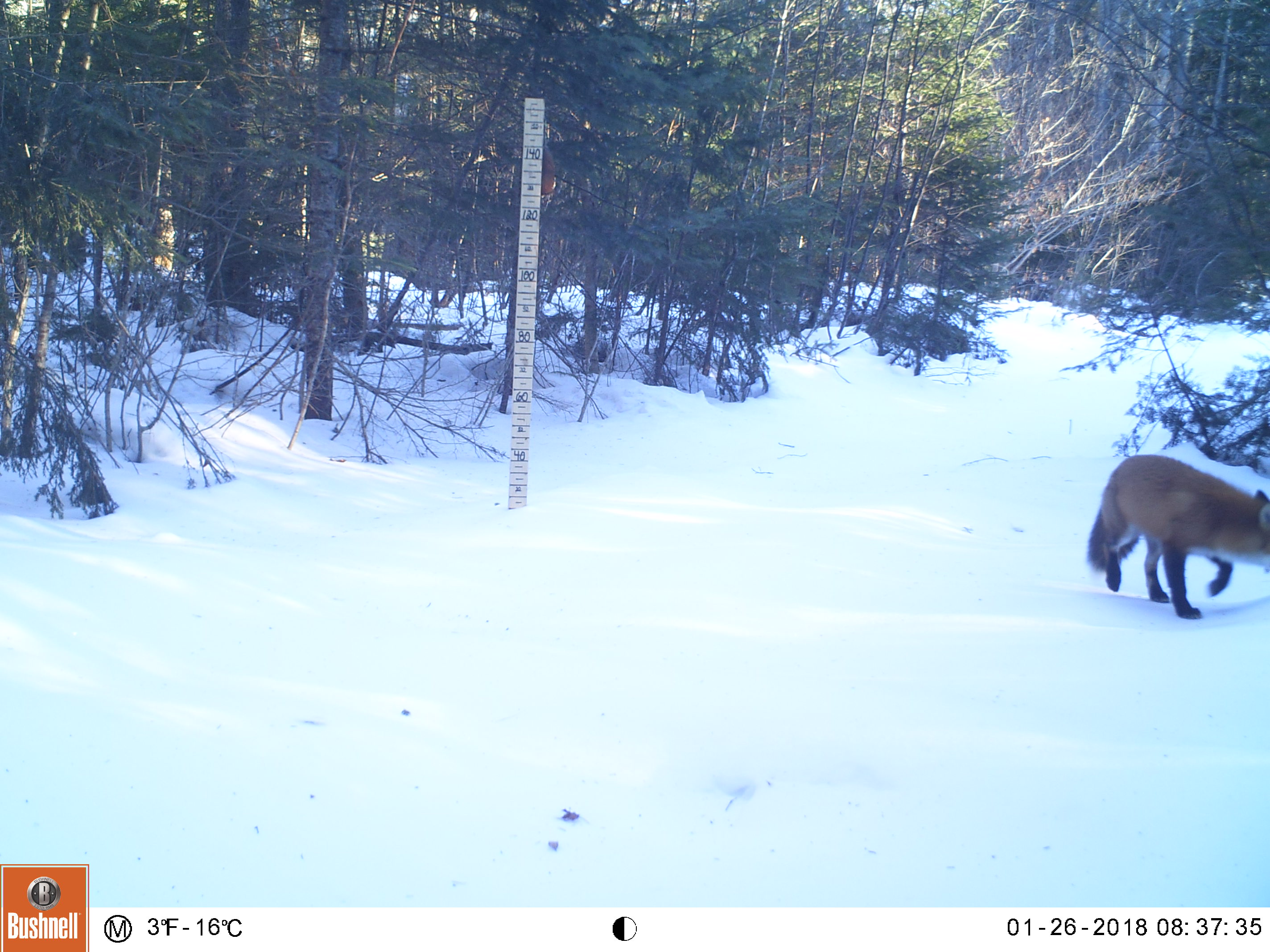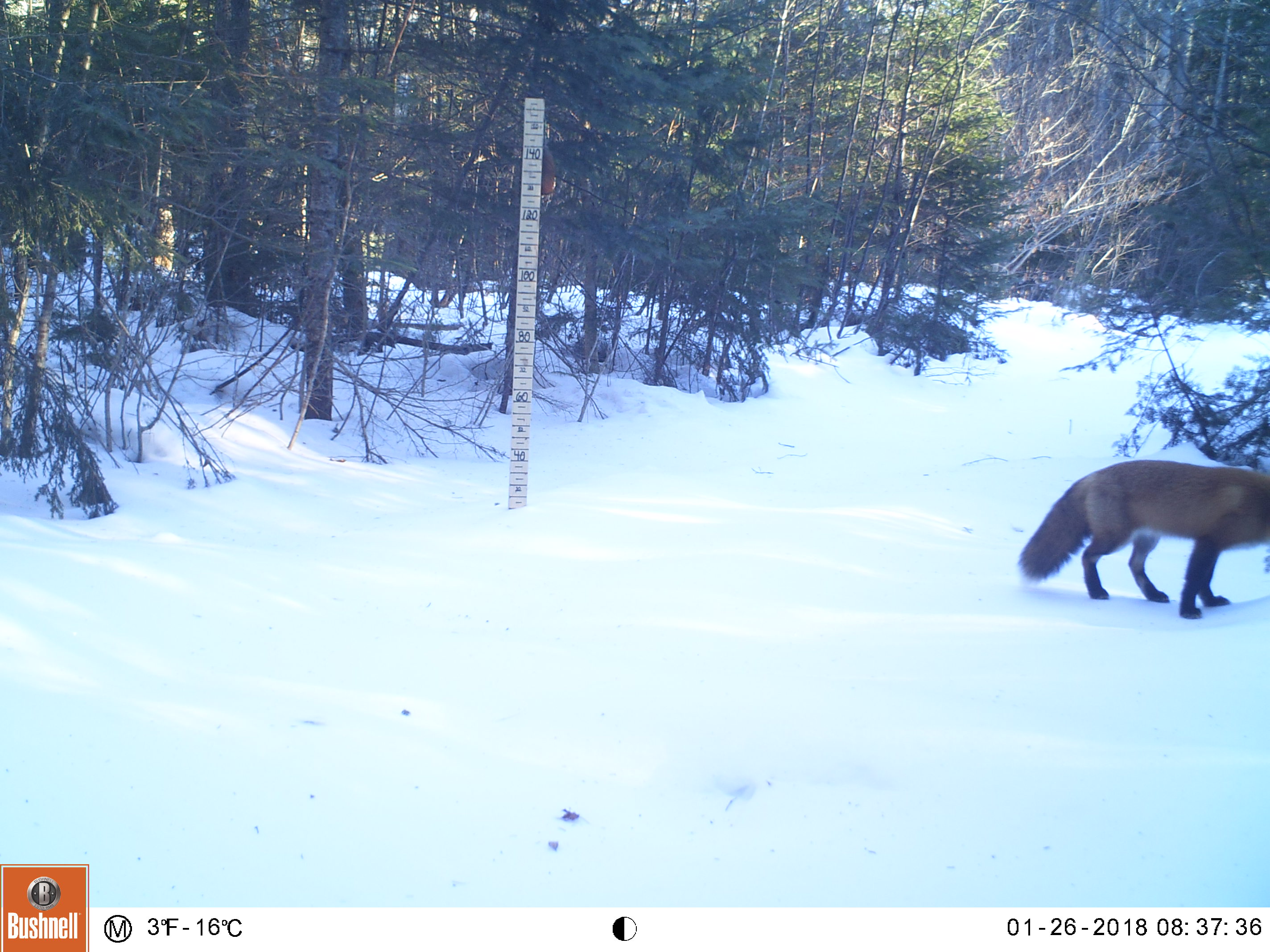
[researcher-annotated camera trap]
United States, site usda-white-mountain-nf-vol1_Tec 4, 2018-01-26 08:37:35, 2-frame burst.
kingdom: Animalia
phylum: Chordata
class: Mammalia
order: Carnivora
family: Canidae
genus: Vulpes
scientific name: Vulpes vulpes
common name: red fox